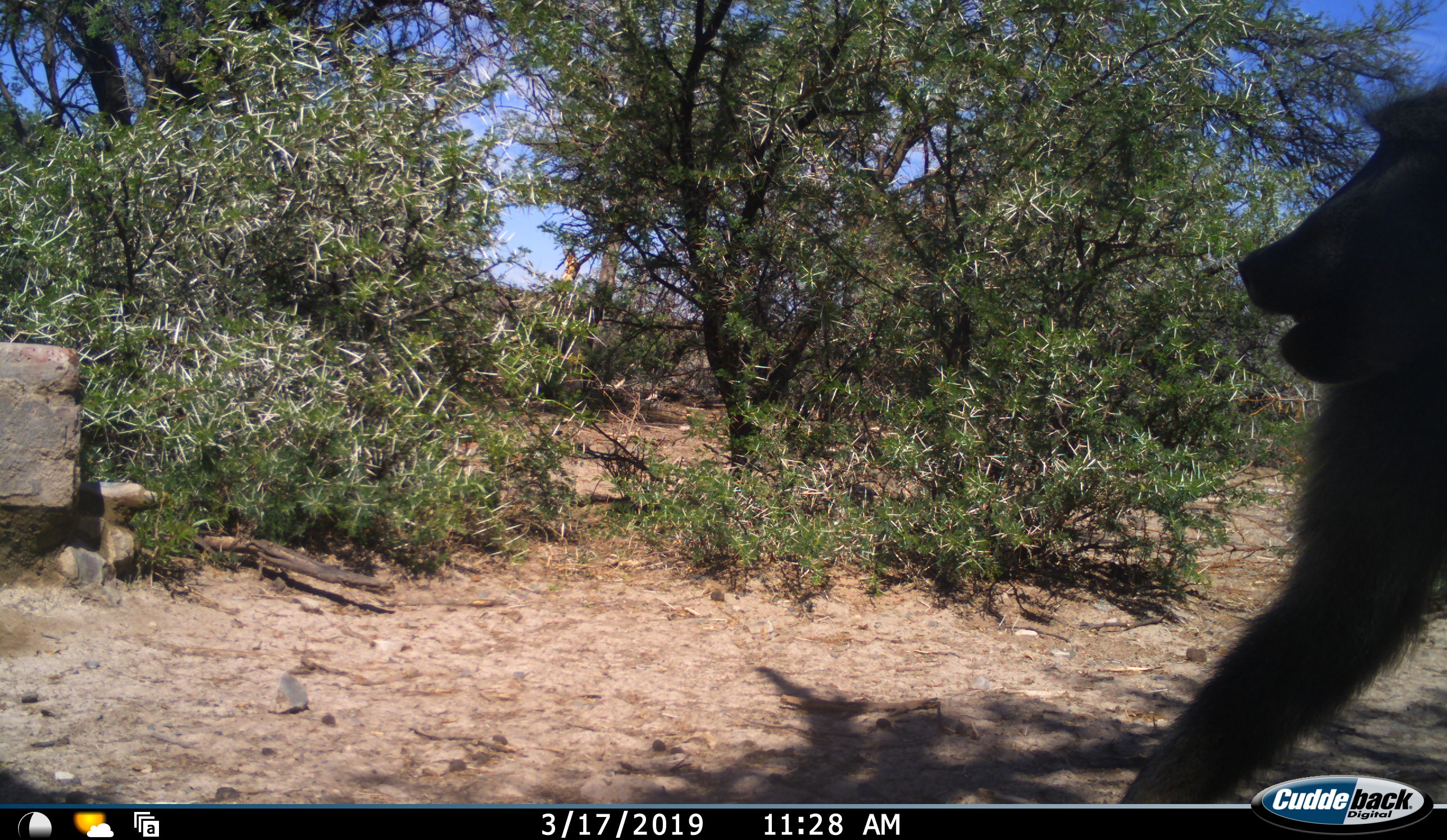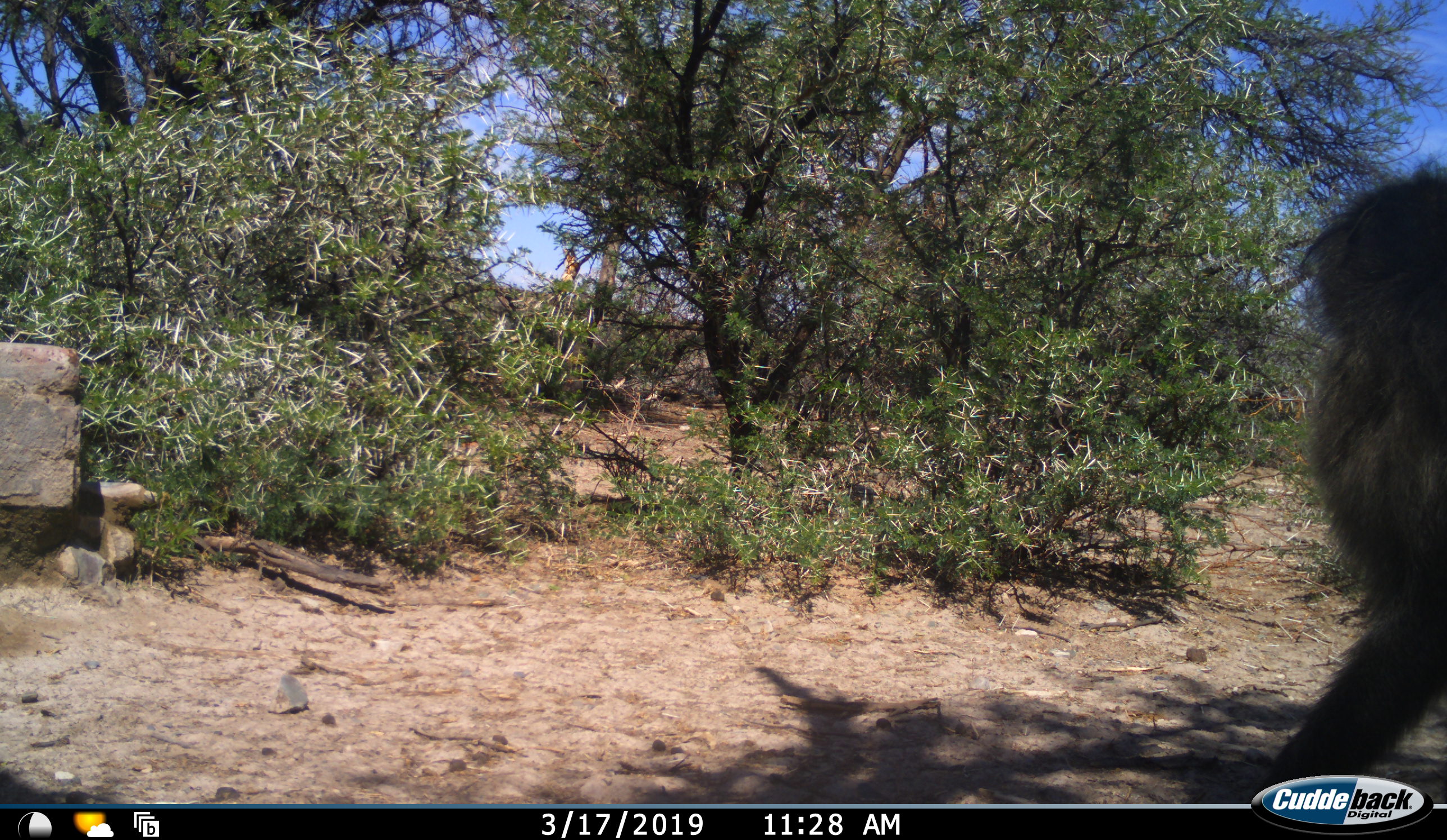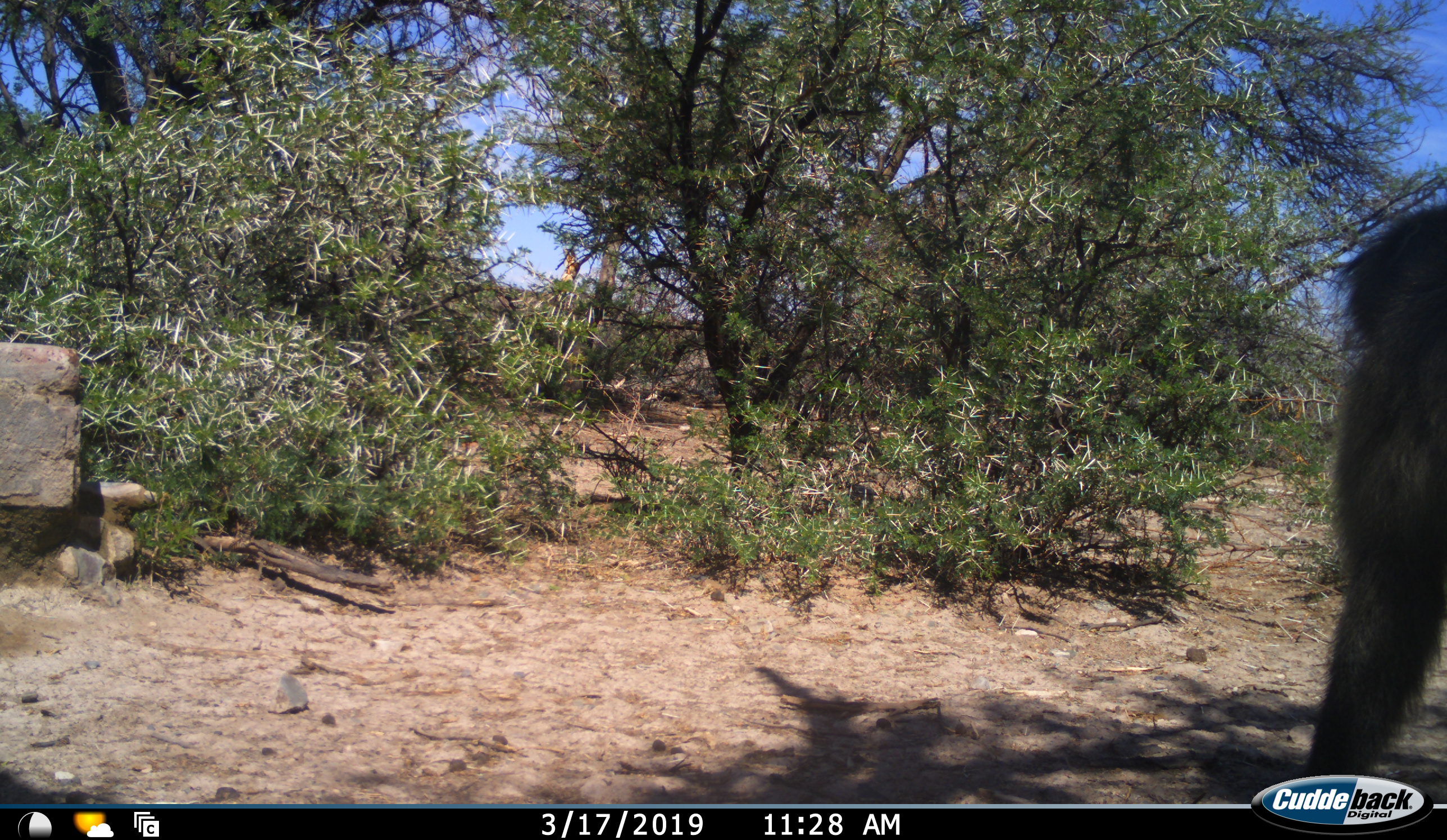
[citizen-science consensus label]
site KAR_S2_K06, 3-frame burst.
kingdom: Animalia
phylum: Chordata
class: Mammalia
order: Primates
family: Cercopithecidae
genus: Papio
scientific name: Papio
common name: baboon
Baboon (Papio), count 1. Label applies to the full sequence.